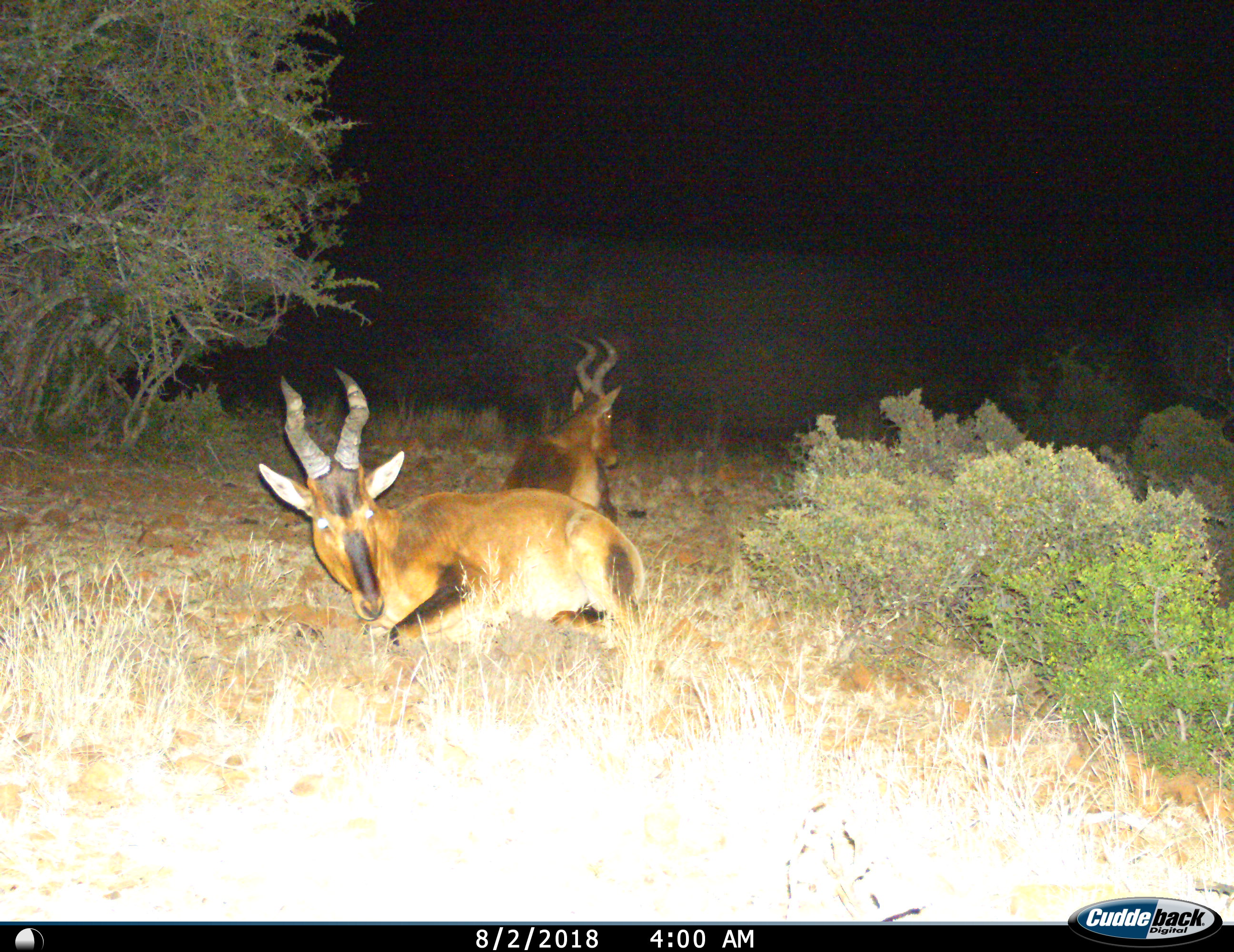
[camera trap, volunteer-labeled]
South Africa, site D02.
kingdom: Animalia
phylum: Chordata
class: Mammalia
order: Artiodactyla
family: Bovidae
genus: Alcelaphus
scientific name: Alcelaphus buselaphus caama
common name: red hartebeest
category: hartebeestred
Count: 2.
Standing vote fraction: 0%.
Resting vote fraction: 100%.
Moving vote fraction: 0%.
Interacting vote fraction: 0%.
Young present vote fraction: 0%.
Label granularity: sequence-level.